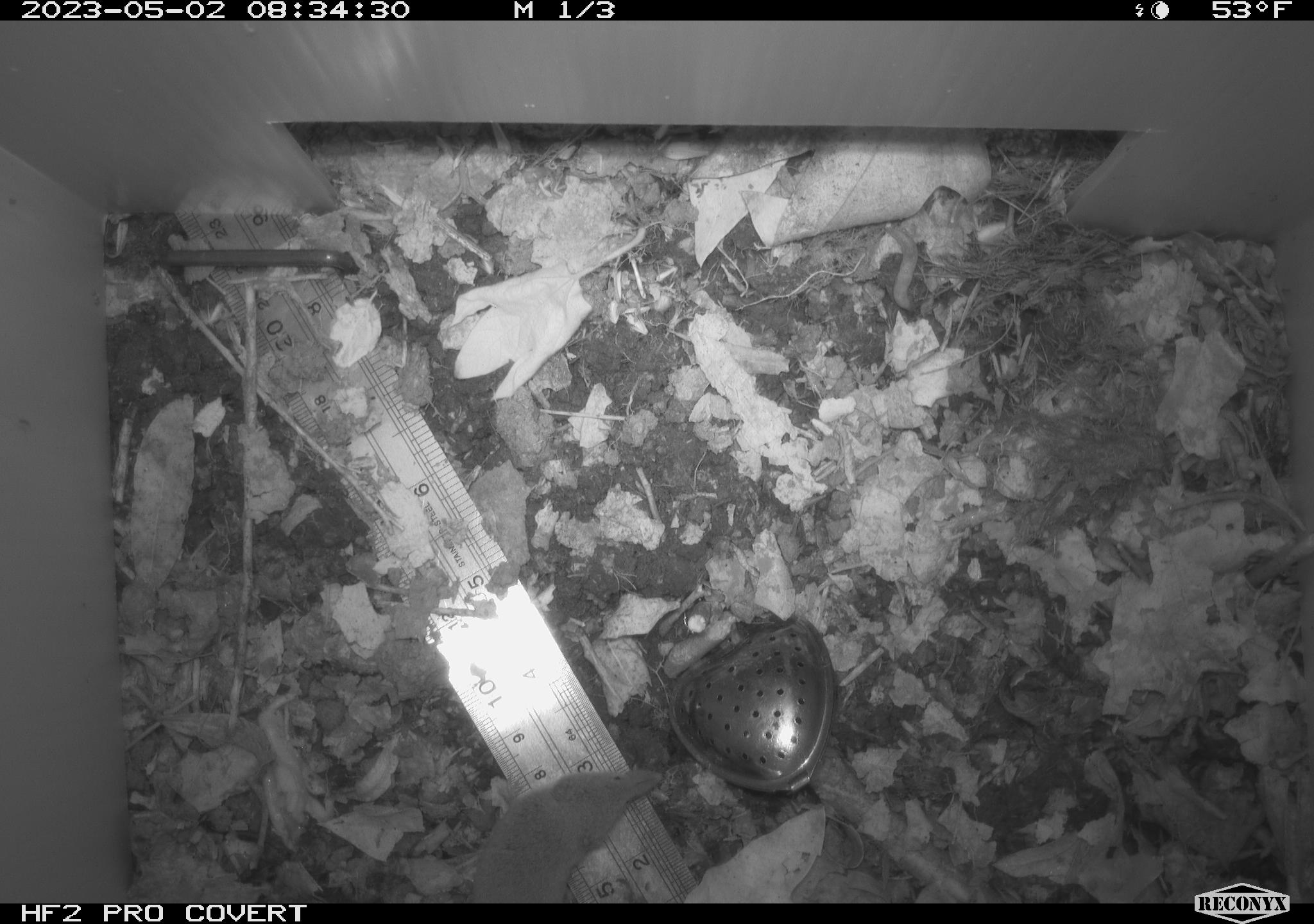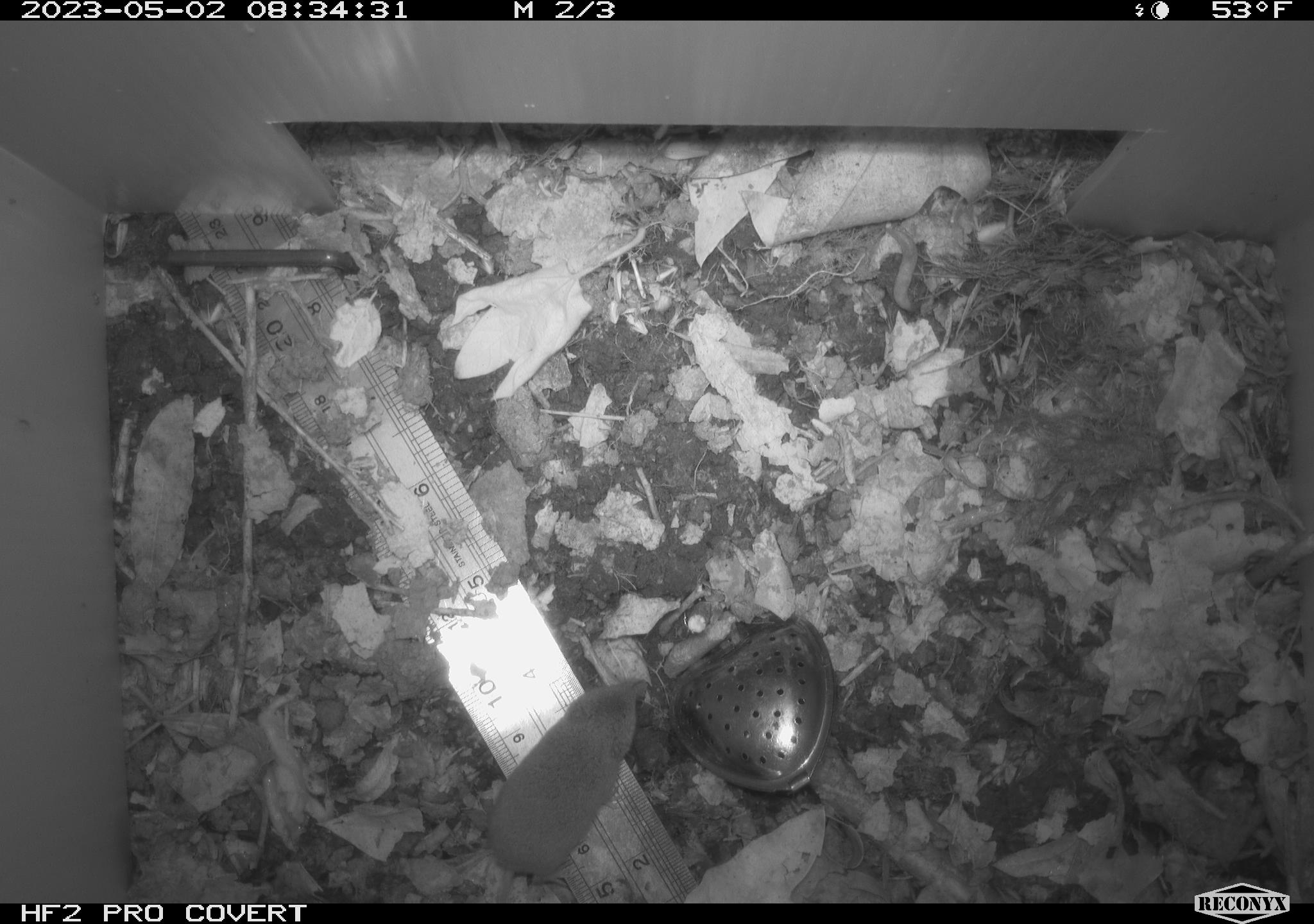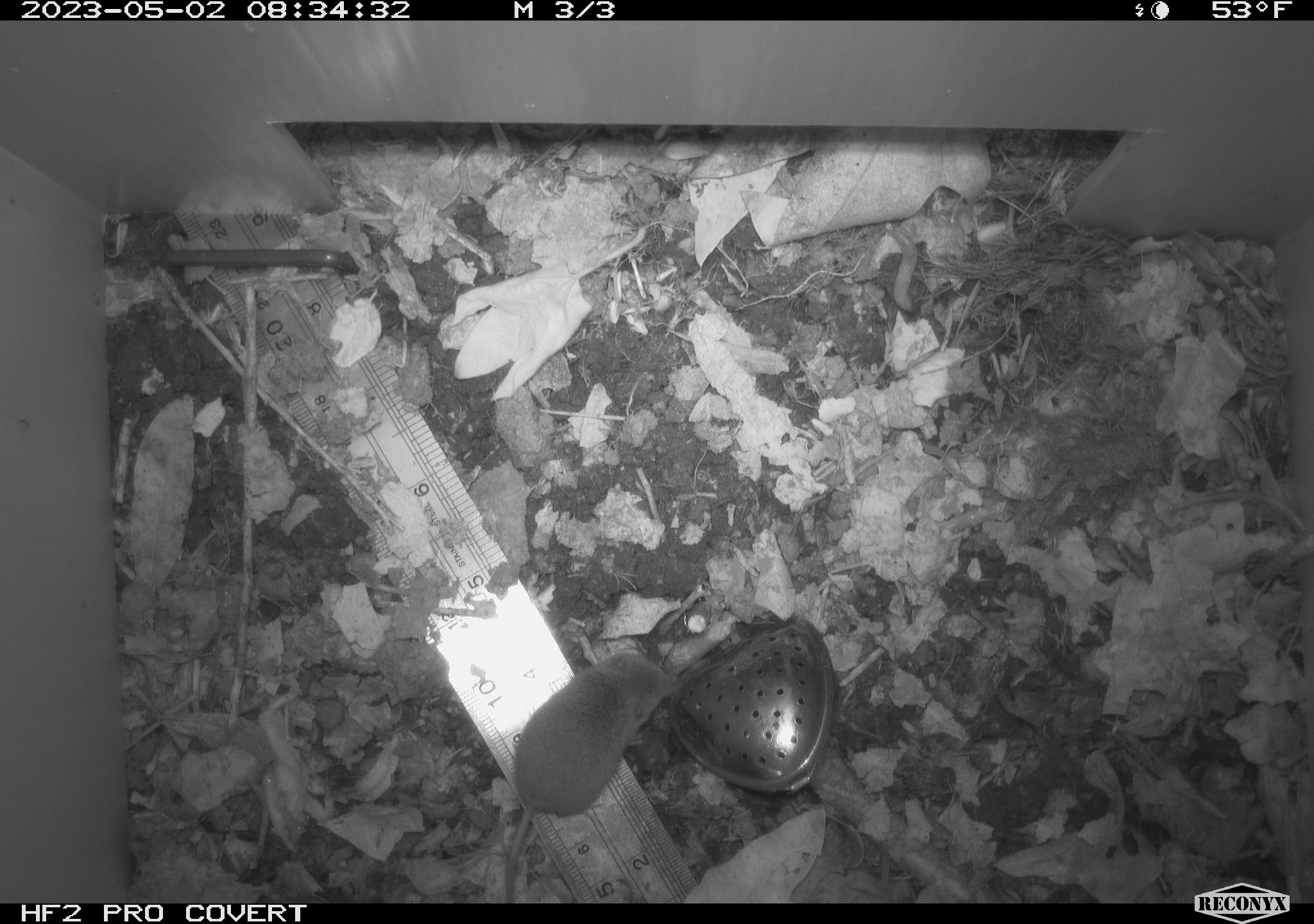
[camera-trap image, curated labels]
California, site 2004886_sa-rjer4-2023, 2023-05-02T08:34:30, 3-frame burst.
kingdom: Animalia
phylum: Chordata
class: Mammalia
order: Eulipotyphla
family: Soricidae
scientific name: Soricidae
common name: shrews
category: soricidae family